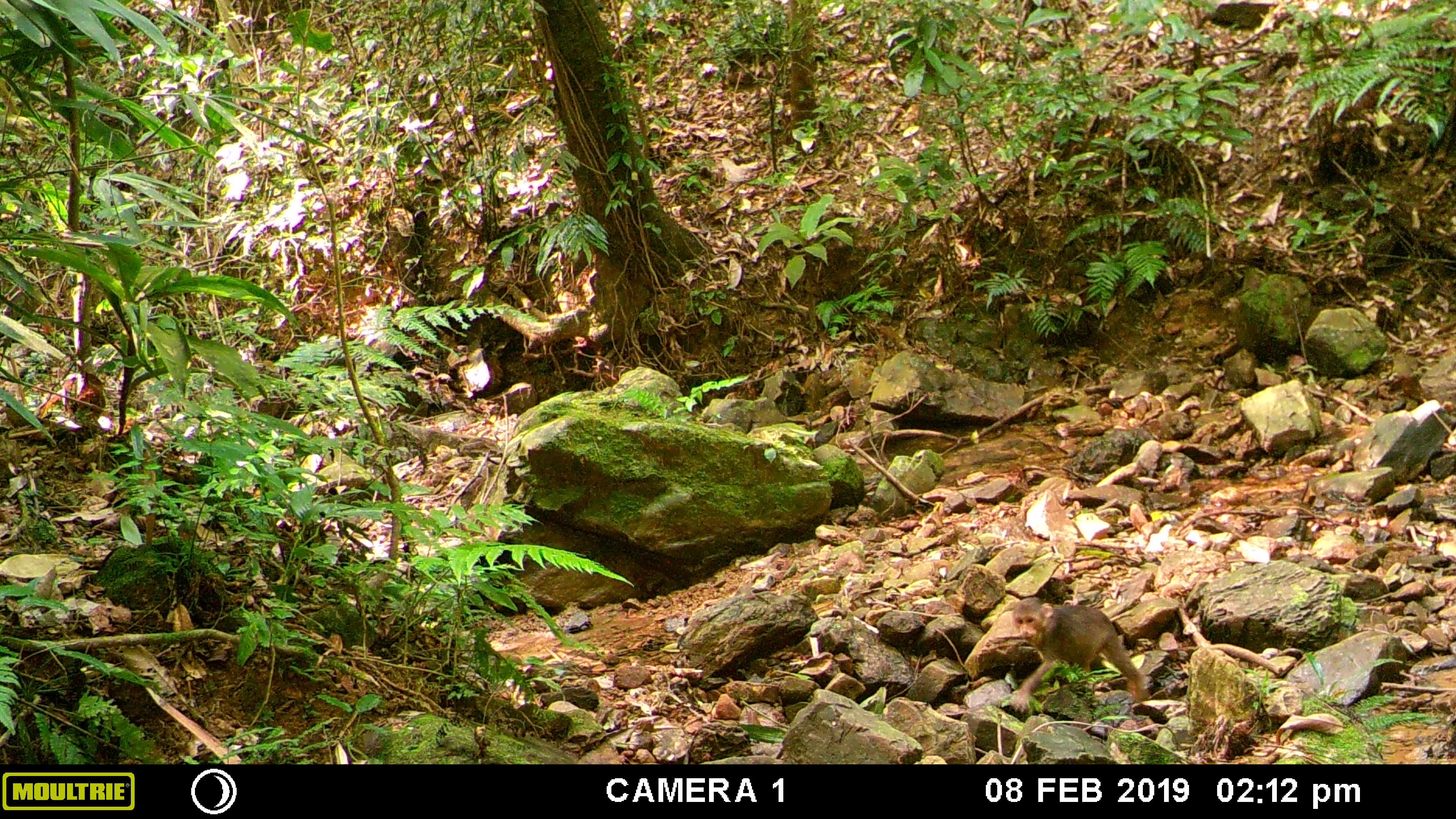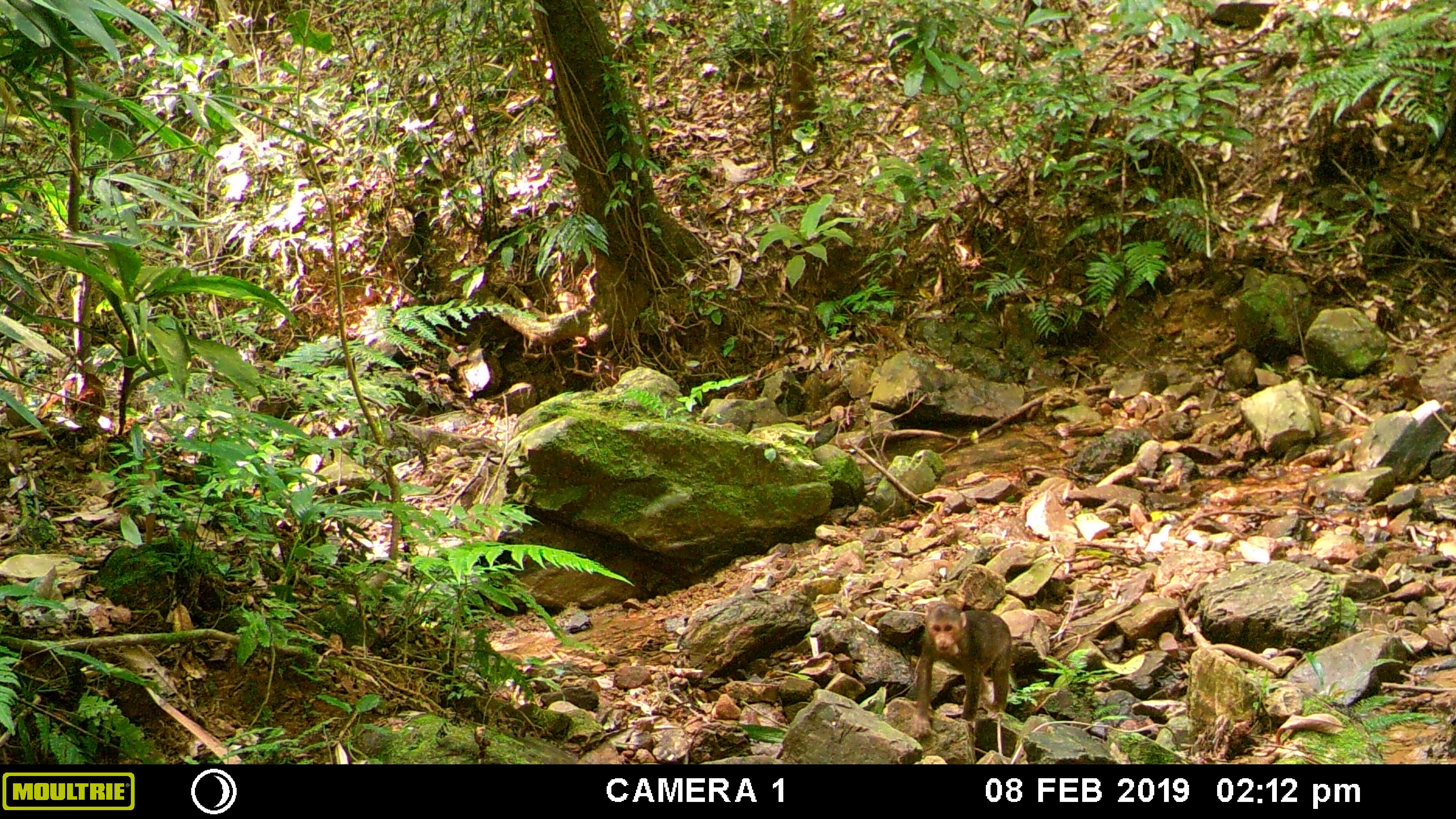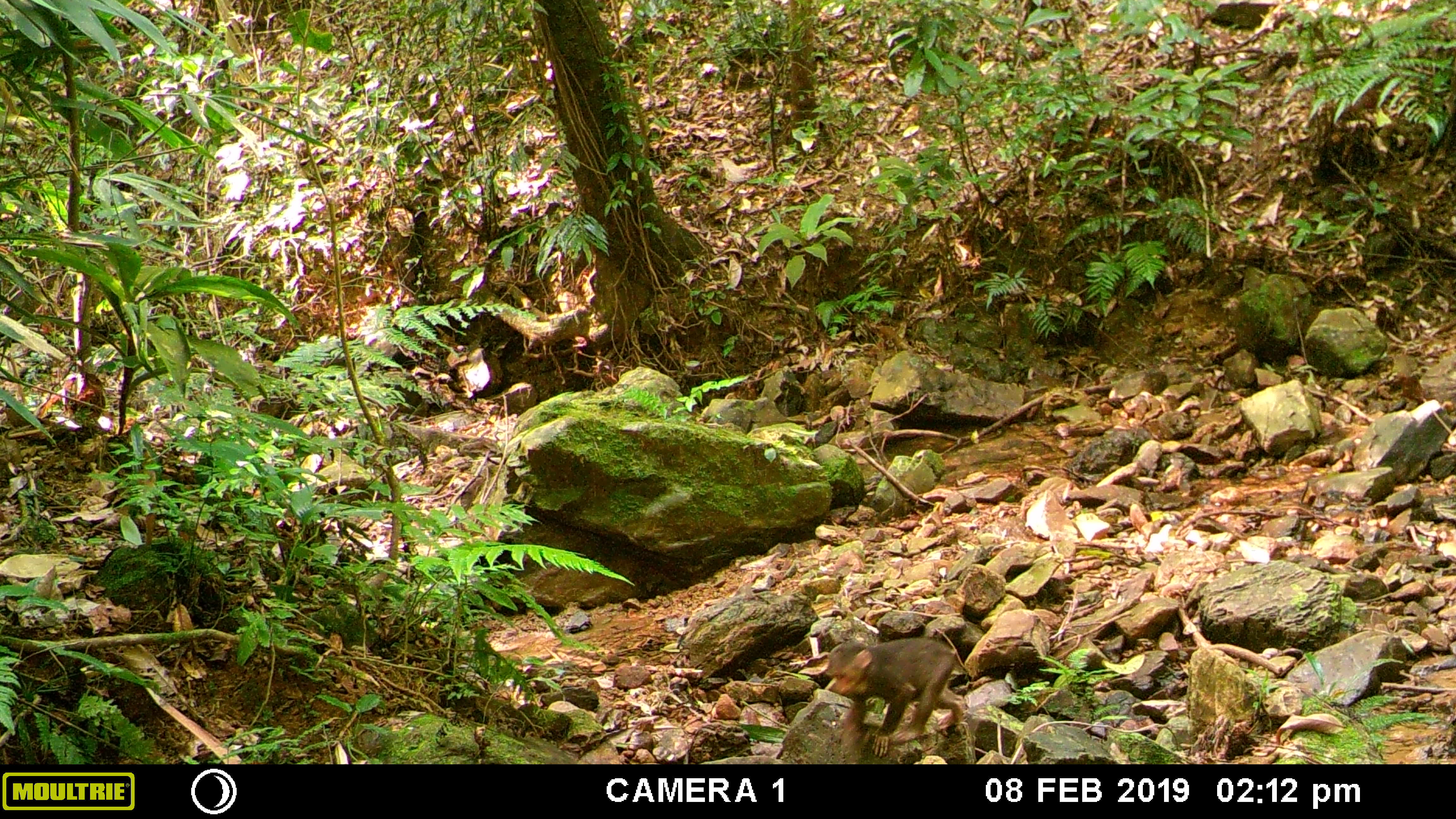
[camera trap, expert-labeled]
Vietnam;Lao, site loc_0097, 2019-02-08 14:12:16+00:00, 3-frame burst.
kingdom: Animalia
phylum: Chordata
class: Mammalia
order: Primates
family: Cercopithecidae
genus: Macaca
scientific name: Macaca arctoides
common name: stump-tailed macaque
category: stump tailed macaque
Stump tailed macaque (stump-tailed macaque) (Macaca arctoides). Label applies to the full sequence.